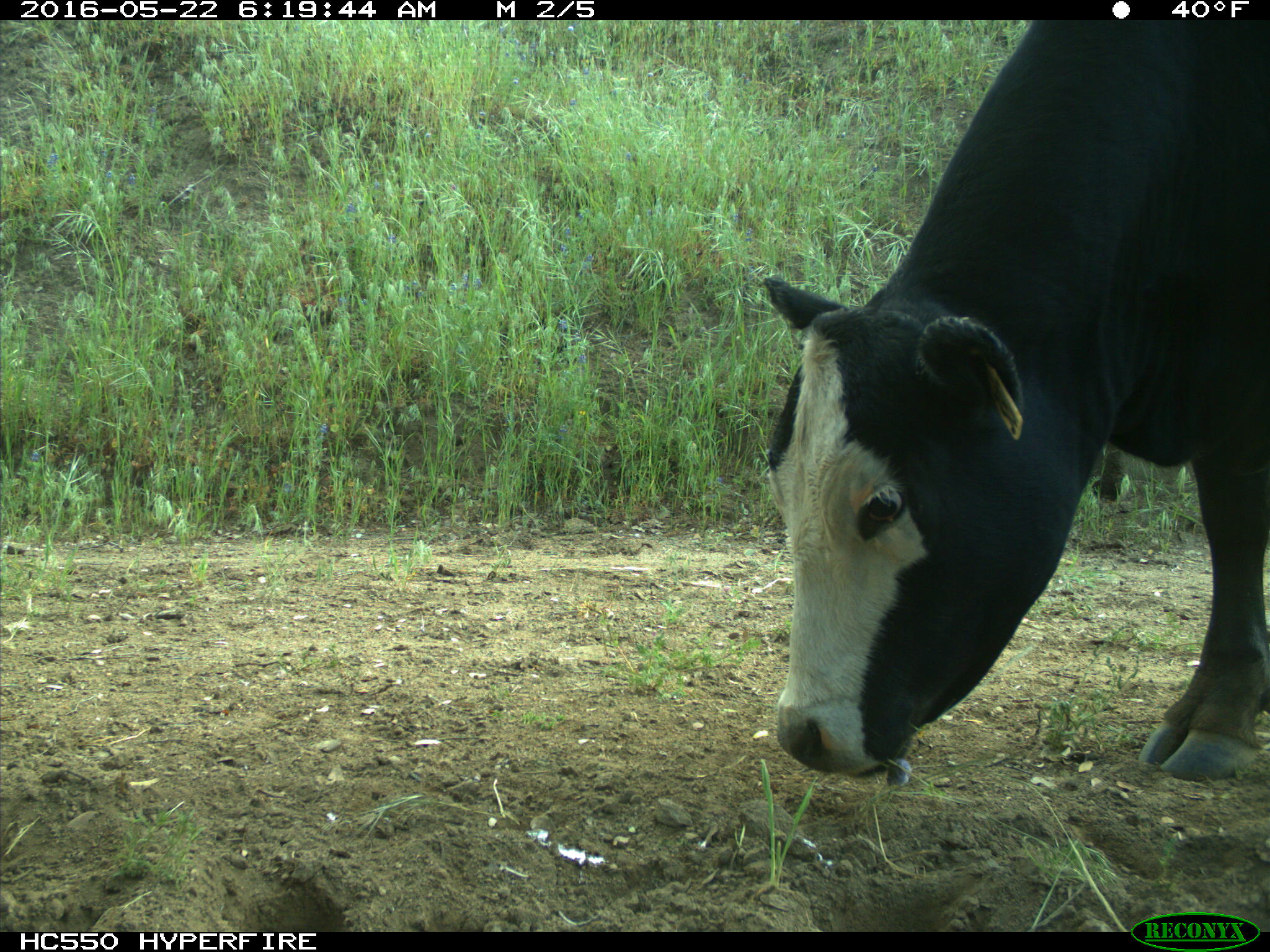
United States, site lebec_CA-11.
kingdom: Animalia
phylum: Chordata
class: Mammalia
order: Artiodactyla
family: Bovidae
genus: Bos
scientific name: Bos taurus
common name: domestic cow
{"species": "Bos taurus (domestic cow)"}